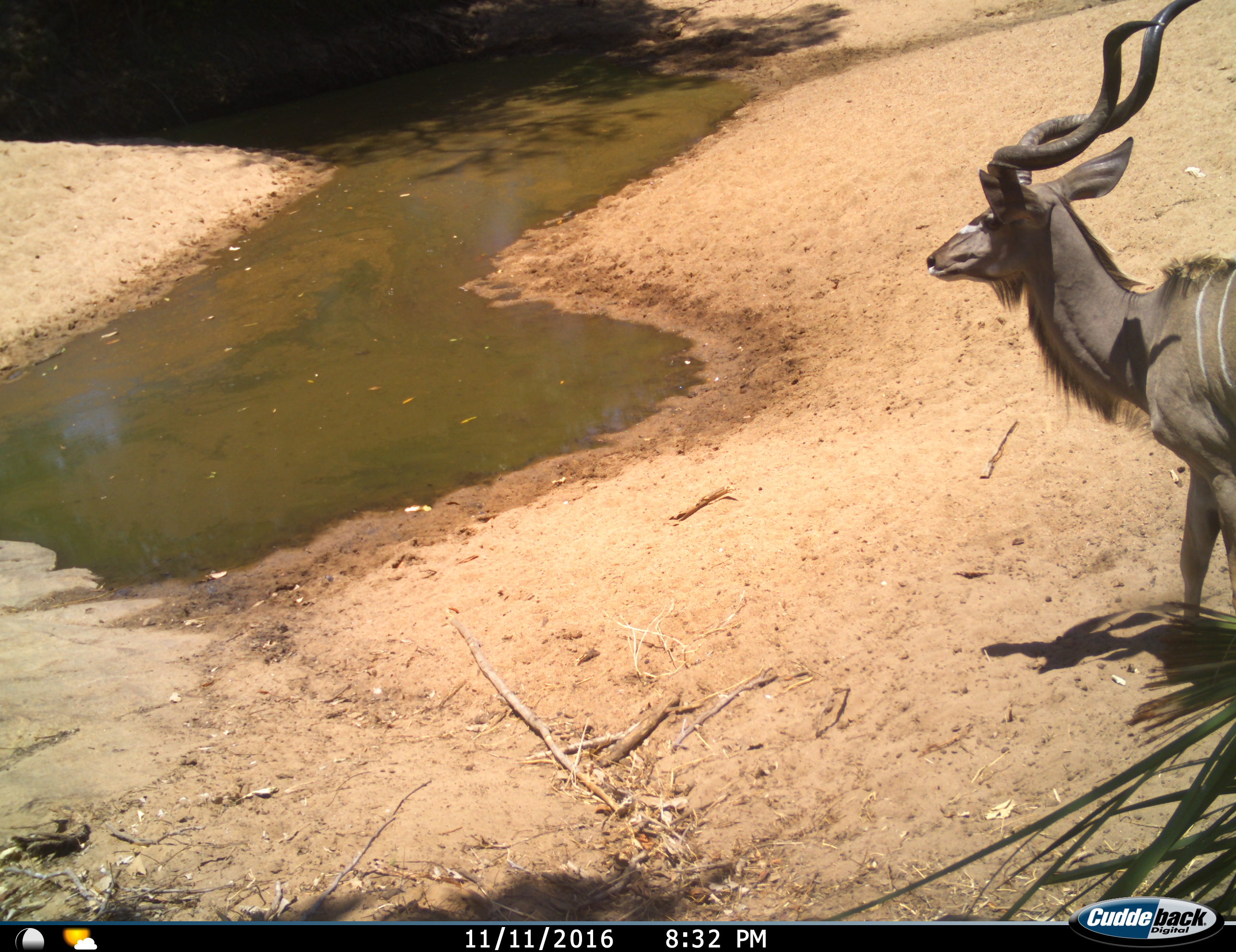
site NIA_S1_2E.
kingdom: Animalia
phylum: Chordata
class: Mammalia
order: Artiodactyla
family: Bovidae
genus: Tragelaphus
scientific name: Tragelaphus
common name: kudu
Kudu (Tragelaphus), count 1. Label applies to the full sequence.